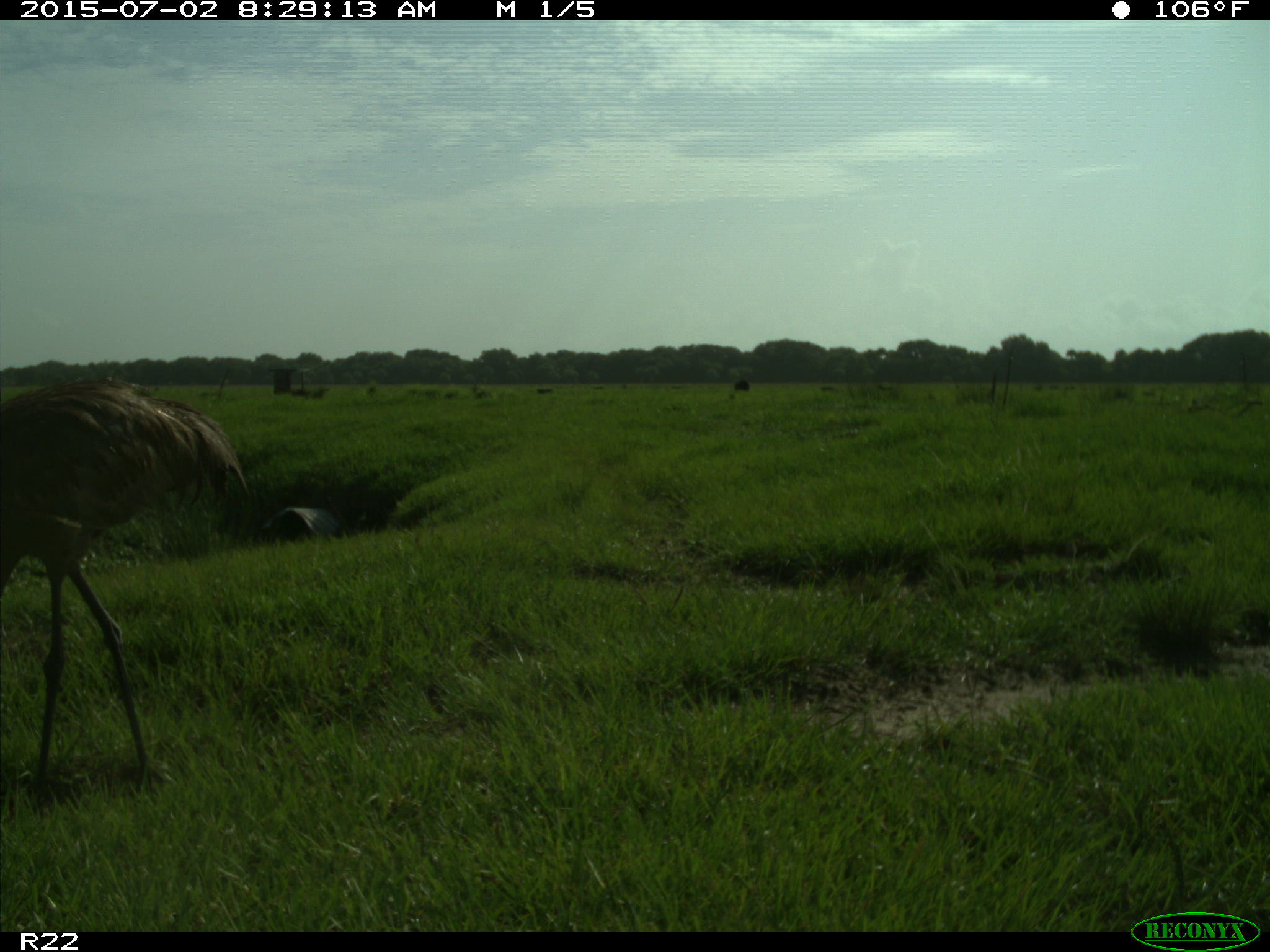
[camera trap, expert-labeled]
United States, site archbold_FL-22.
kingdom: Animalia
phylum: Chordata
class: Mammalia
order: Artiodactyla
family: Bovidae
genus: Bos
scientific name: Bos taurus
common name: domestic cow